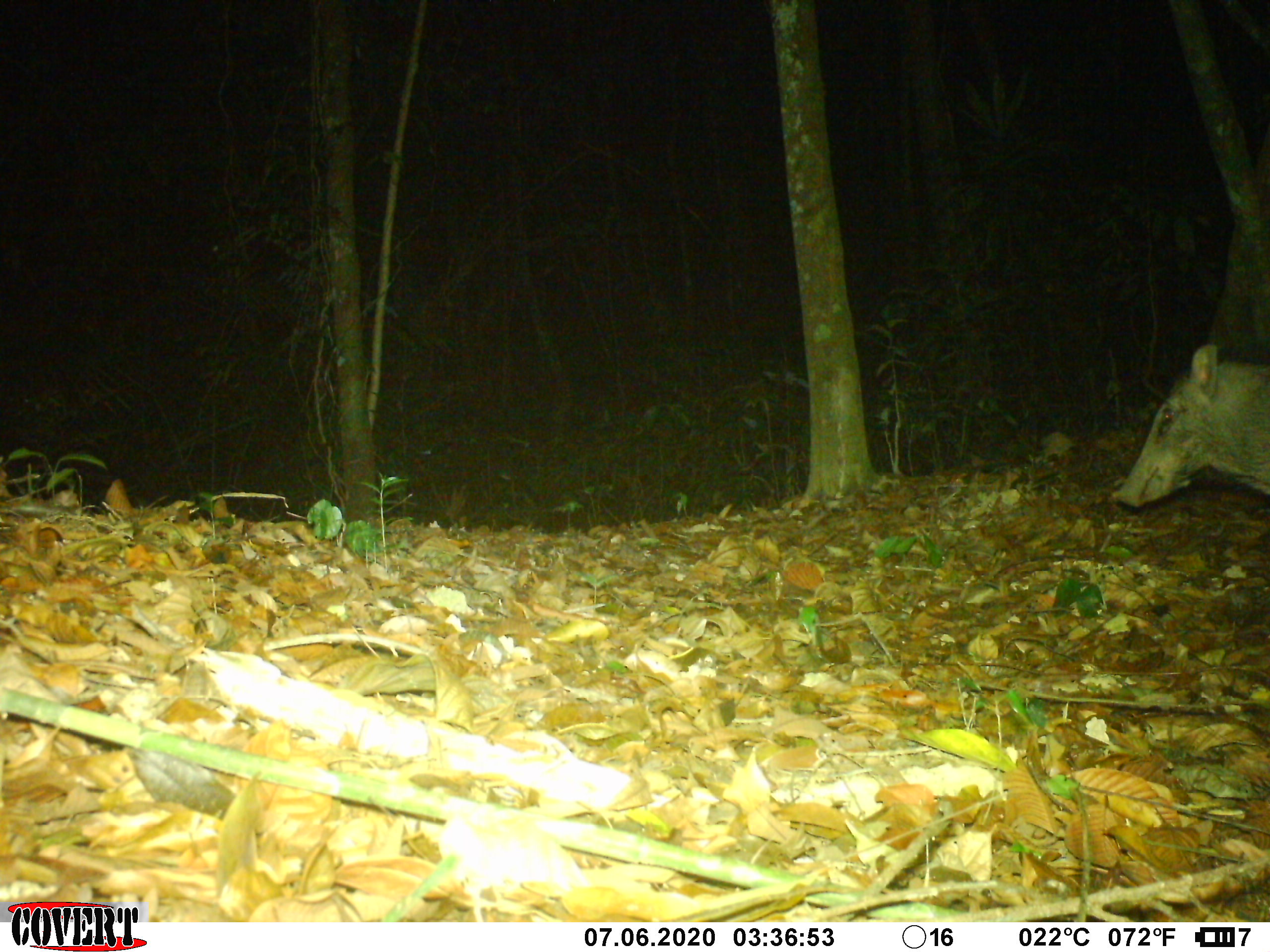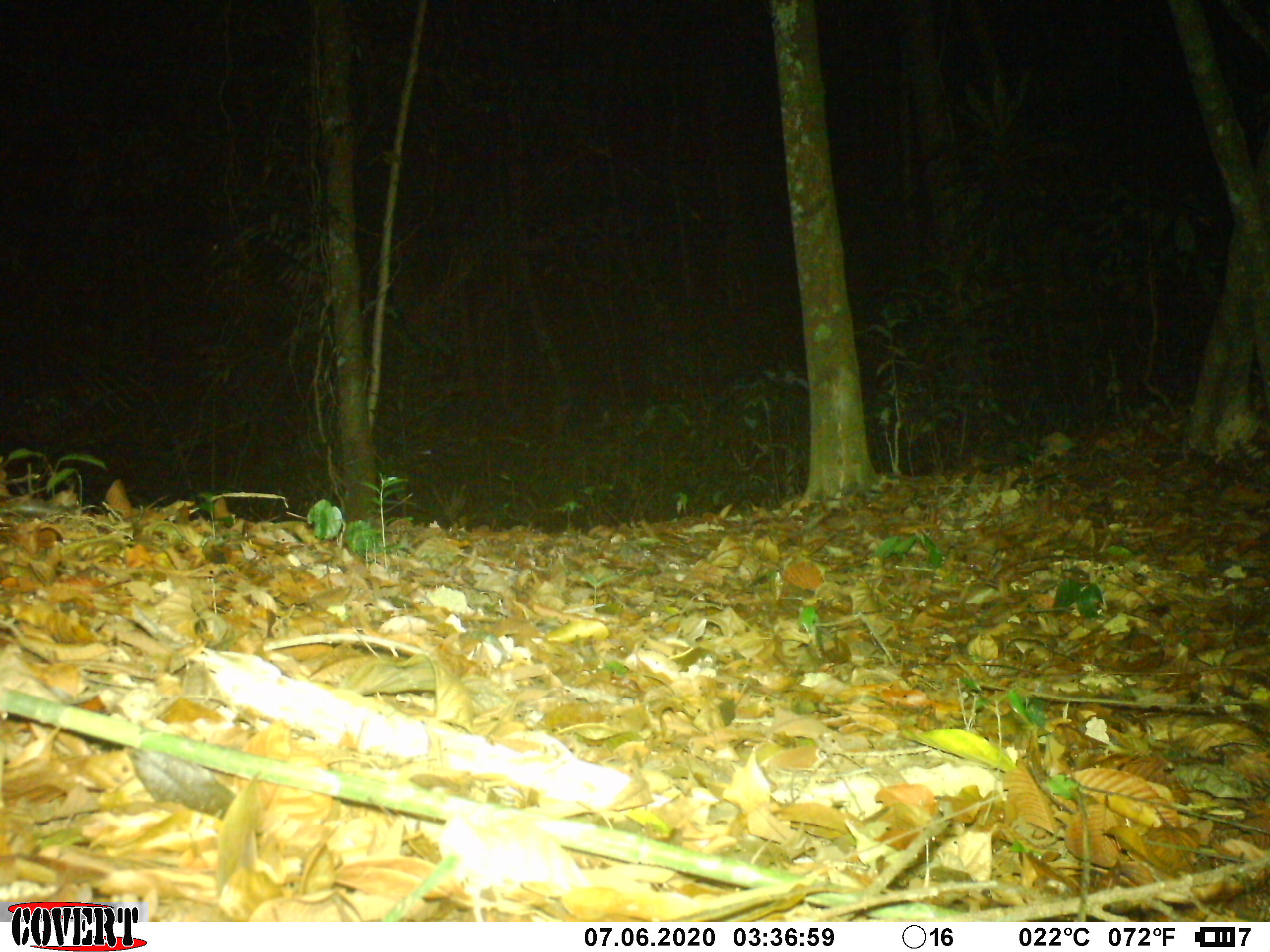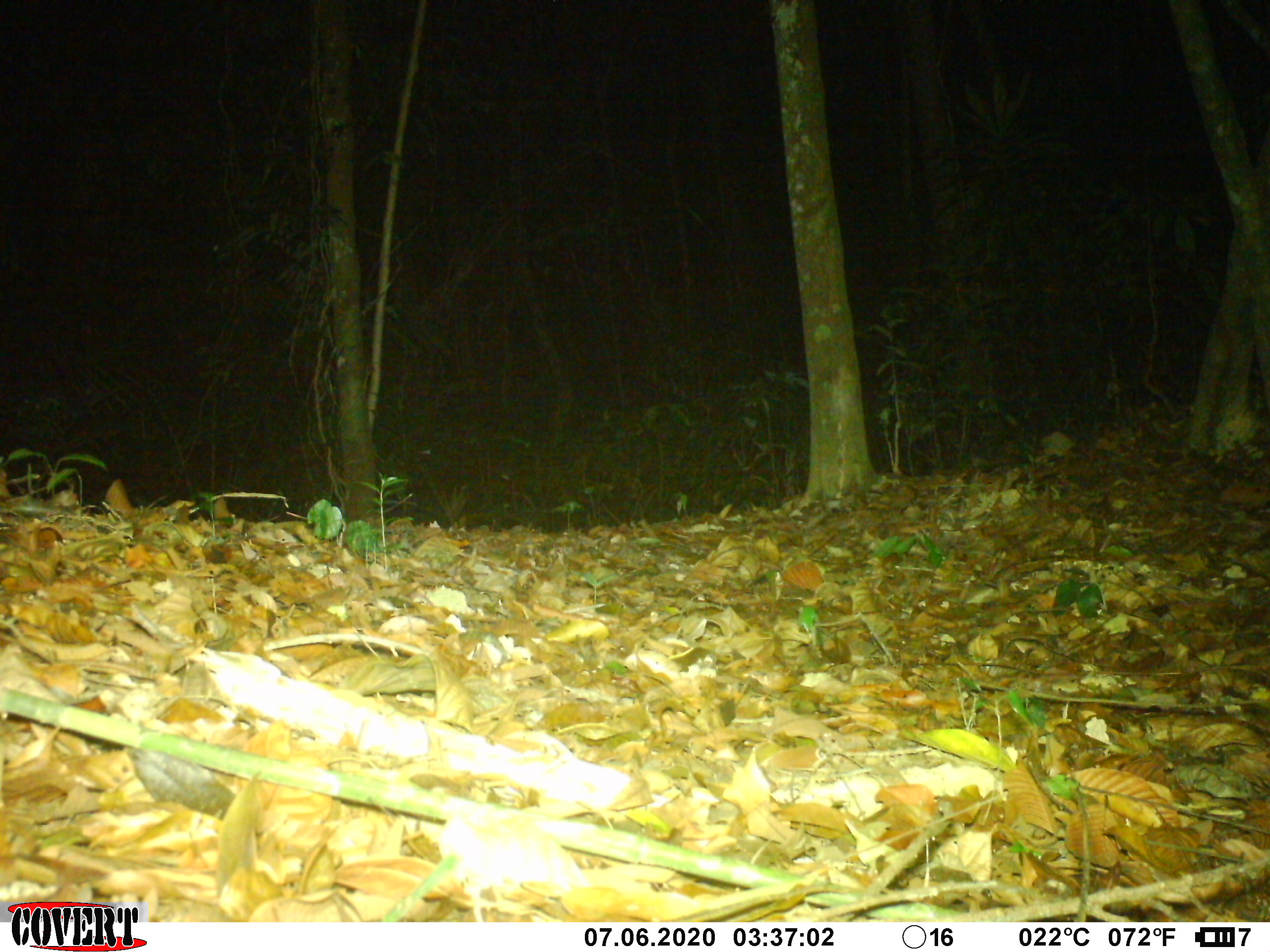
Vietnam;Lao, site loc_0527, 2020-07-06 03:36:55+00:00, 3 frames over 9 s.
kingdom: Animalia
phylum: Chordata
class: Mammalia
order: Artiodactyla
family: Suidae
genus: Sus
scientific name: Sus scrofa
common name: eurasian wild pig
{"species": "eurasian wild pig (Sus scrofa)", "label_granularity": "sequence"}